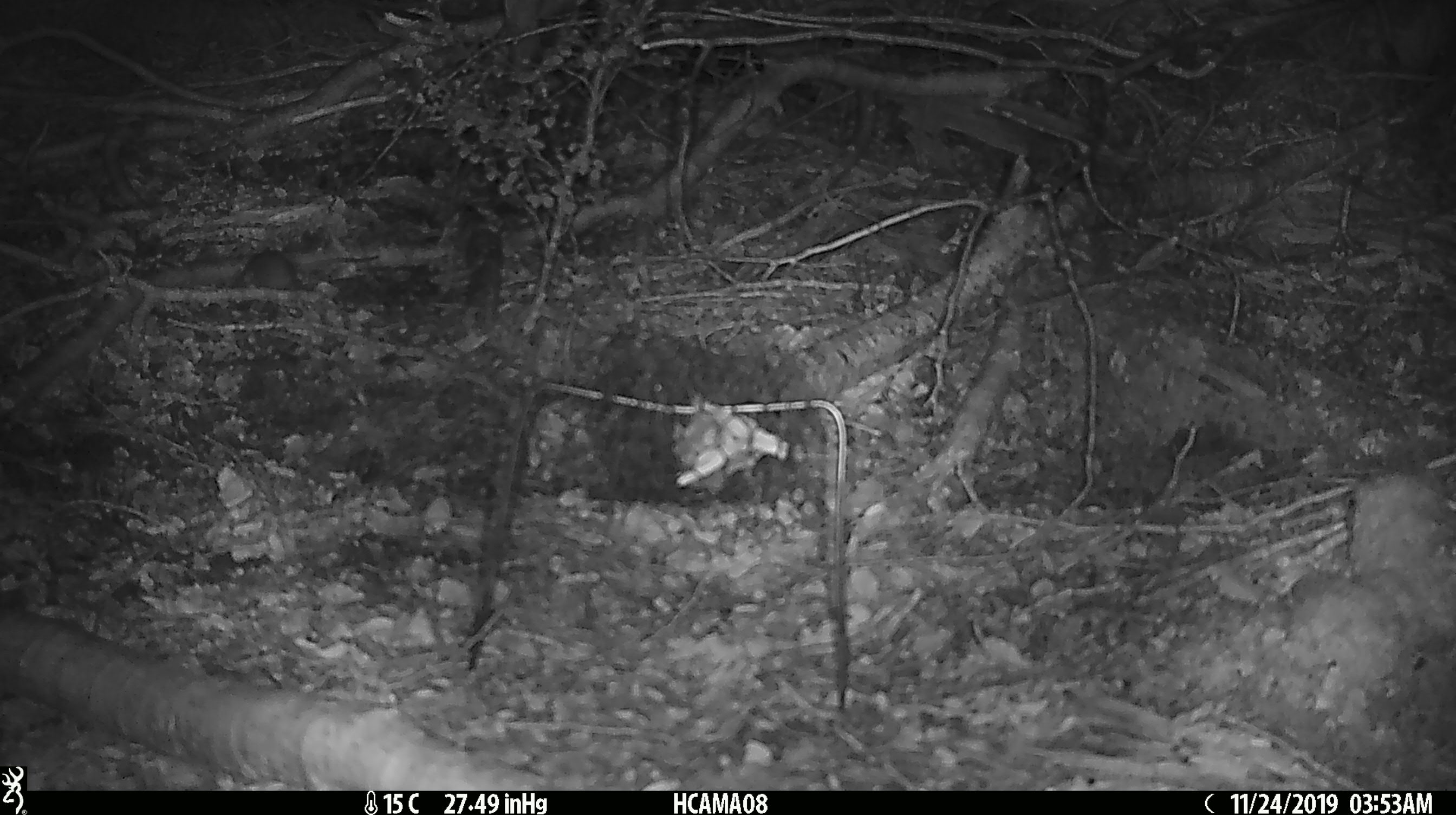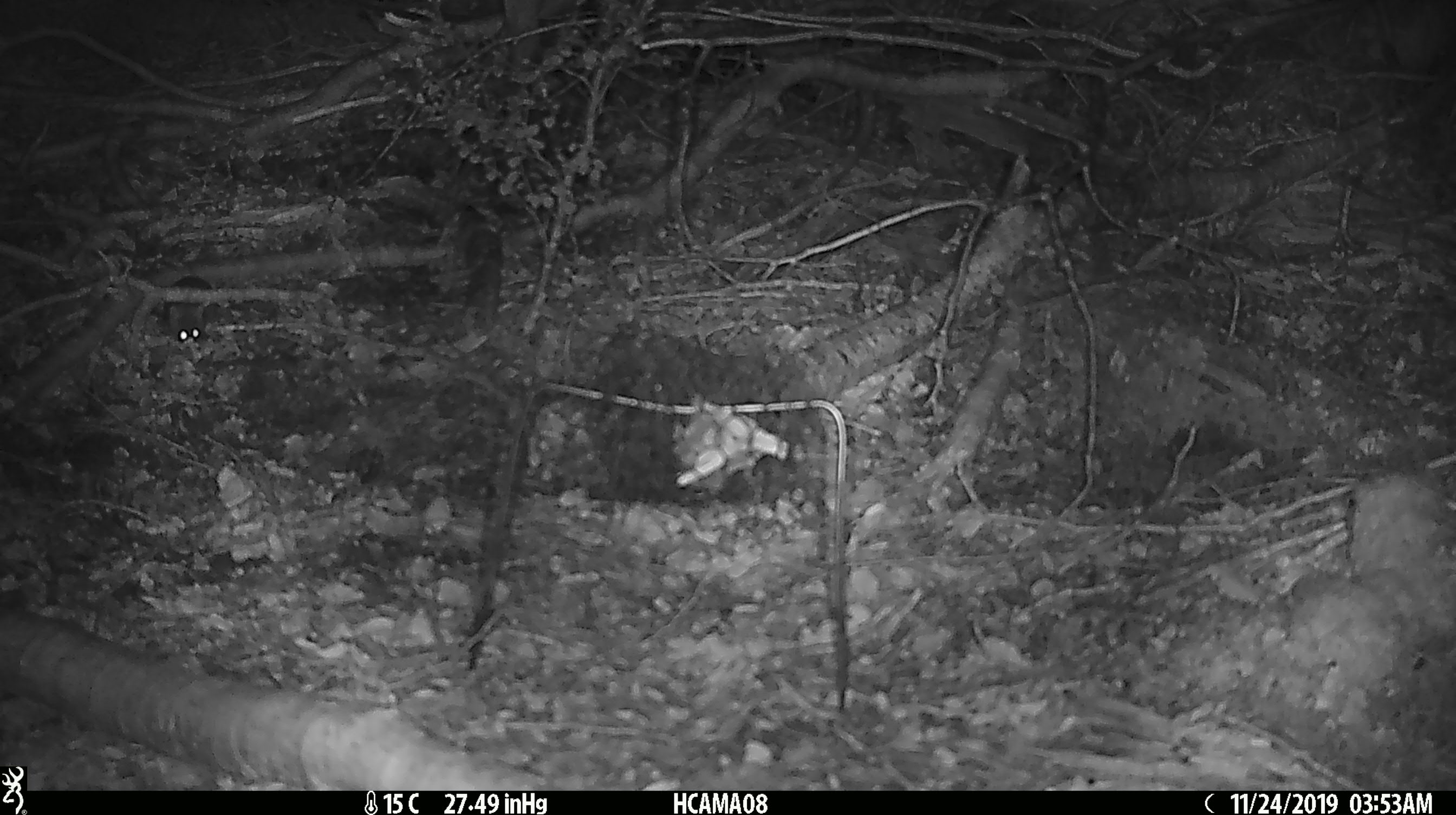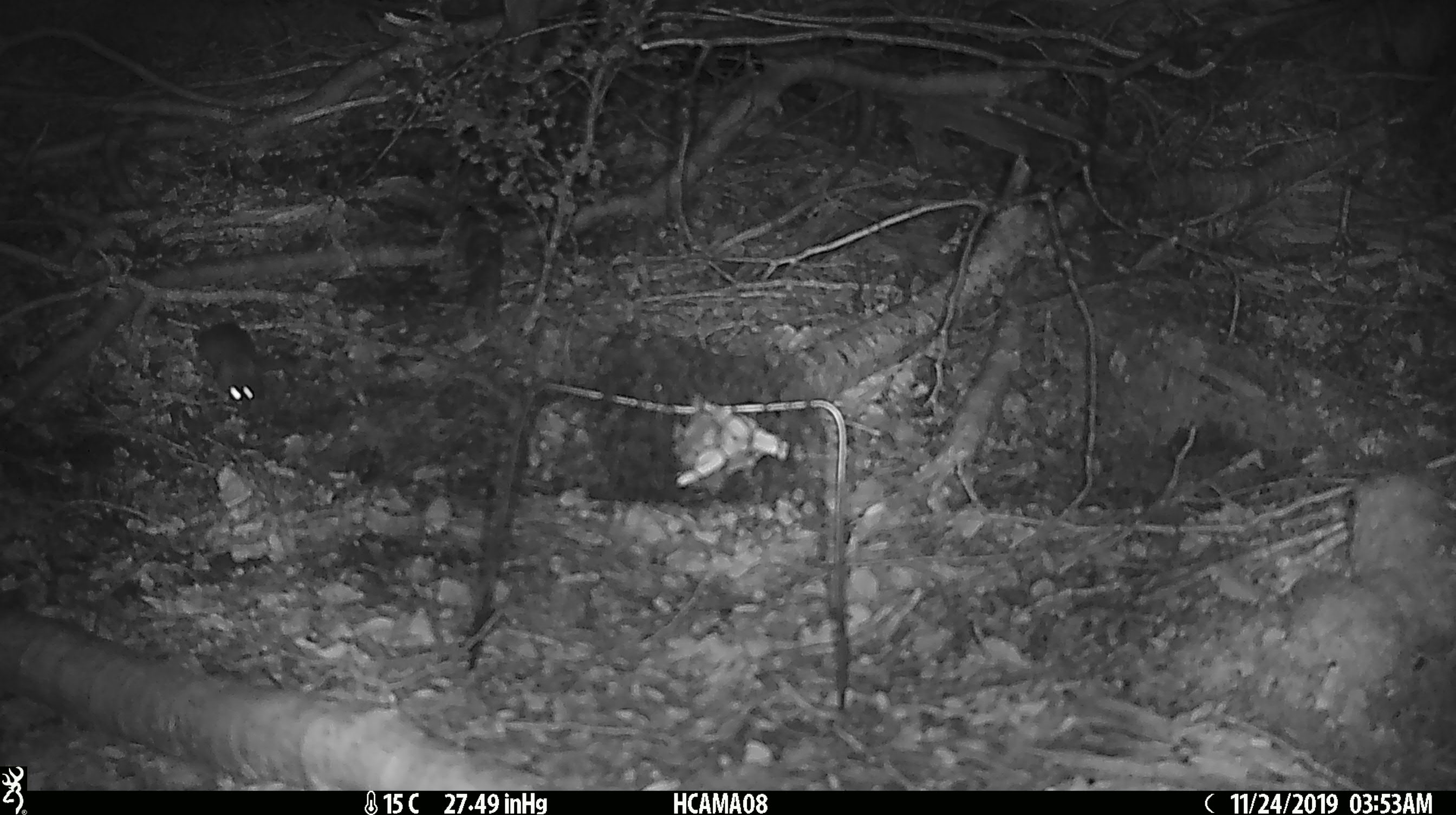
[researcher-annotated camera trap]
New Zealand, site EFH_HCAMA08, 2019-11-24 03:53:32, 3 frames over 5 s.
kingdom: Animalia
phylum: Chordata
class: Mammalia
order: Rodentia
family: Muridae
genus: Mus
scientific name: Mus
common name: mouse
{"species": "mouse (Mus)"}